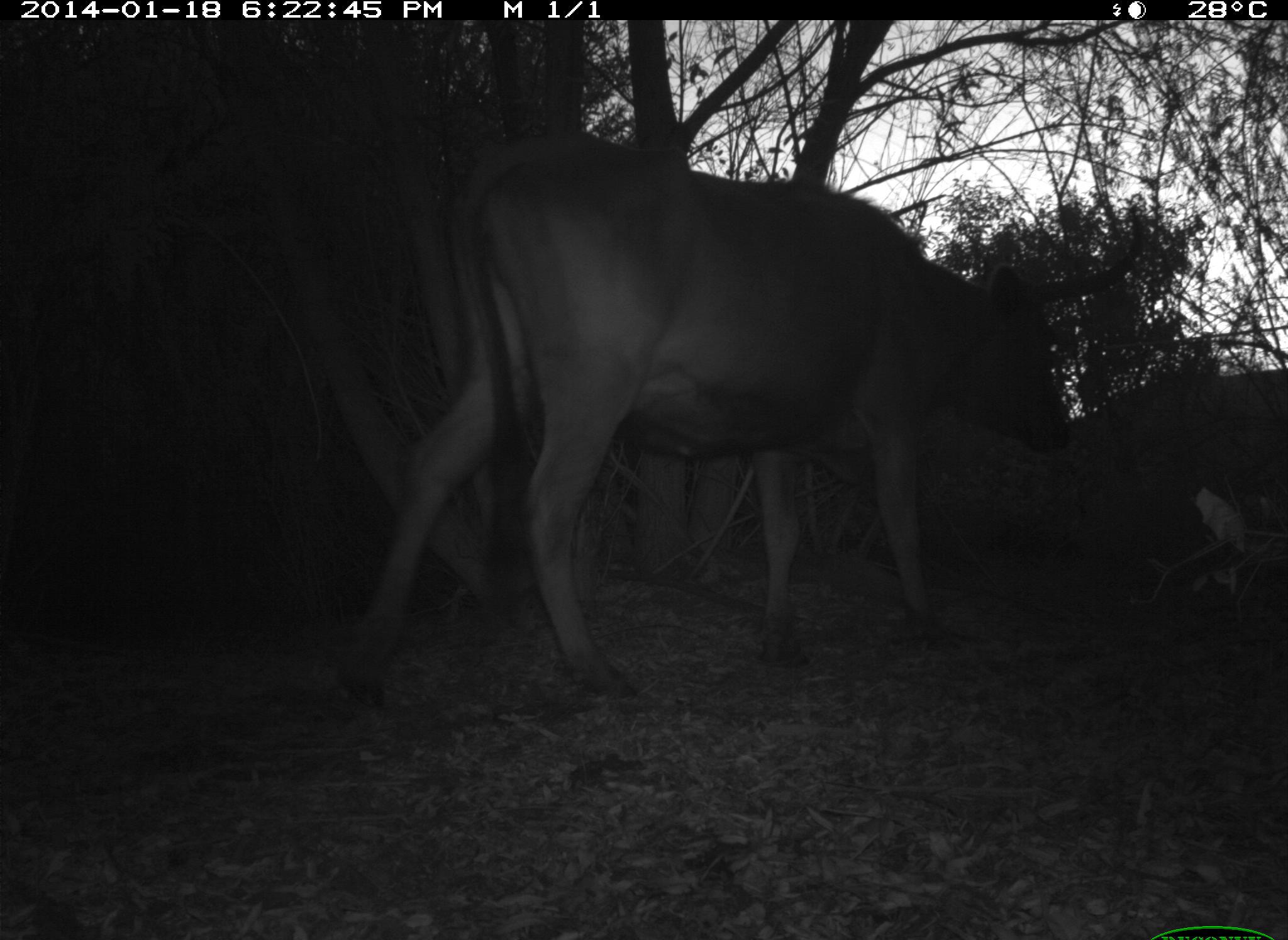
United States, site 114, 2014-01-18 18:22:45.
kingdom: Animalia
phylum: Chordata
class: Mammalia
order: Artiodactyla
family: Bovidae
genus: Bos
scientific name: Bos taurus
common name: cow